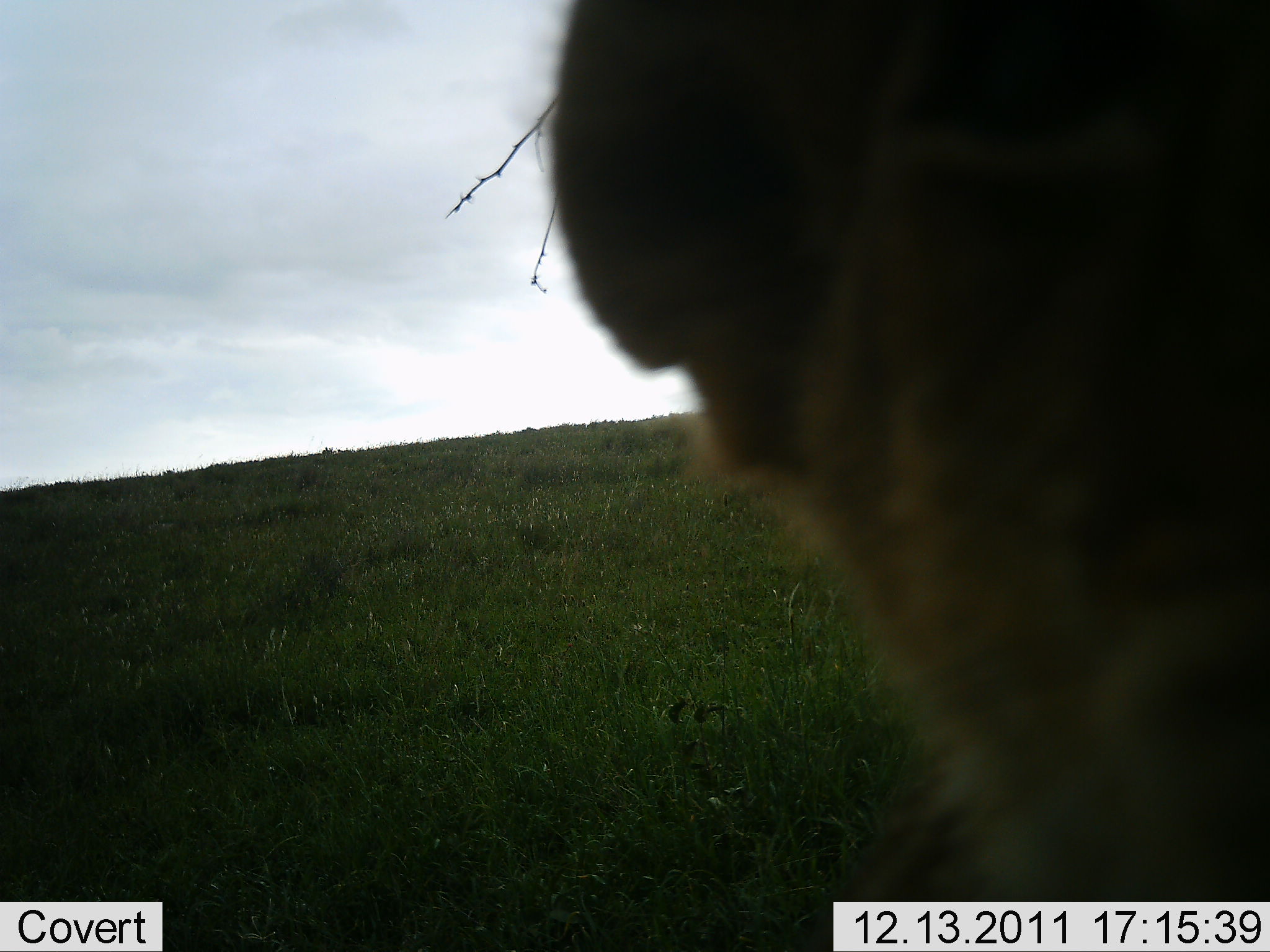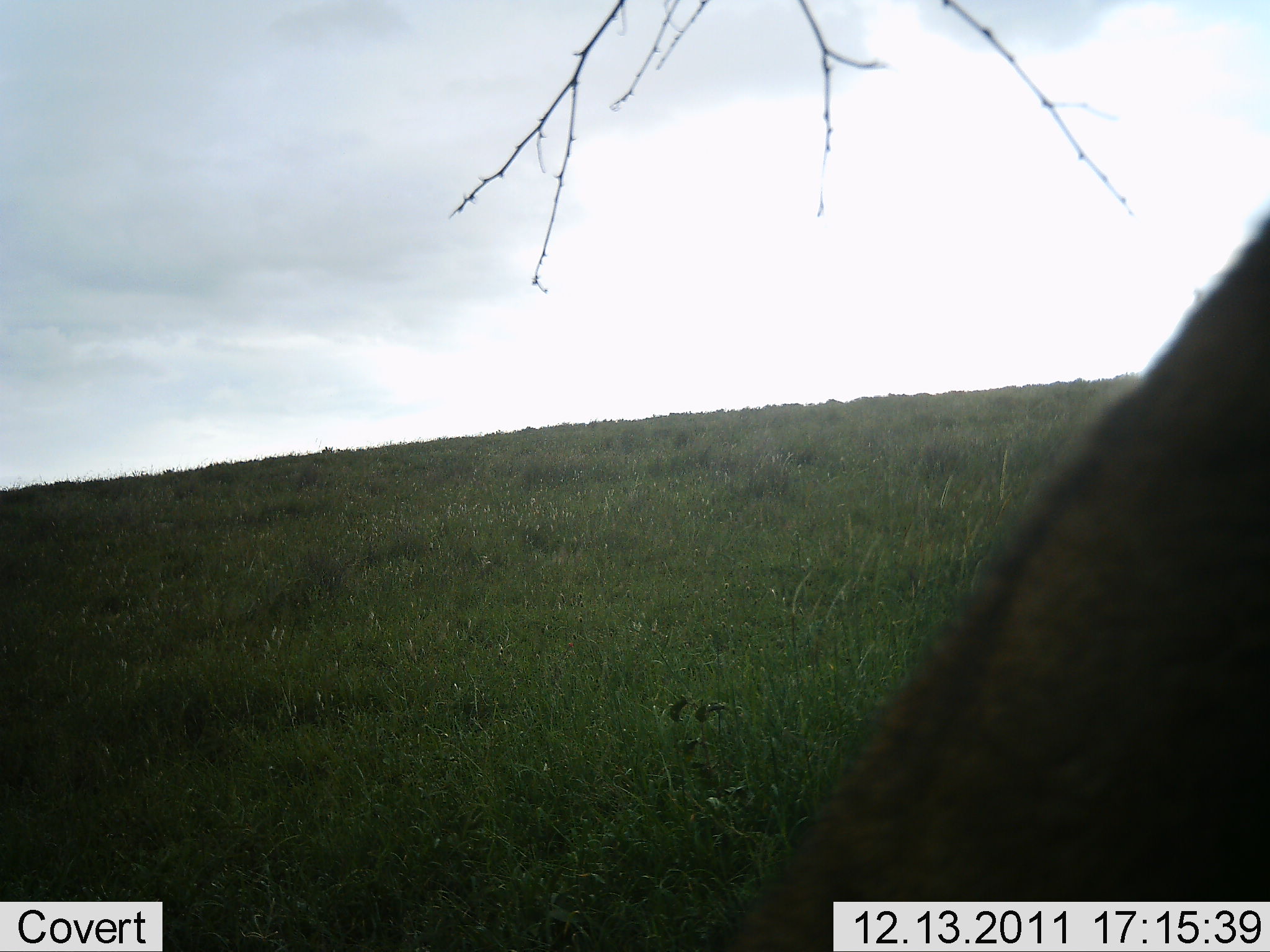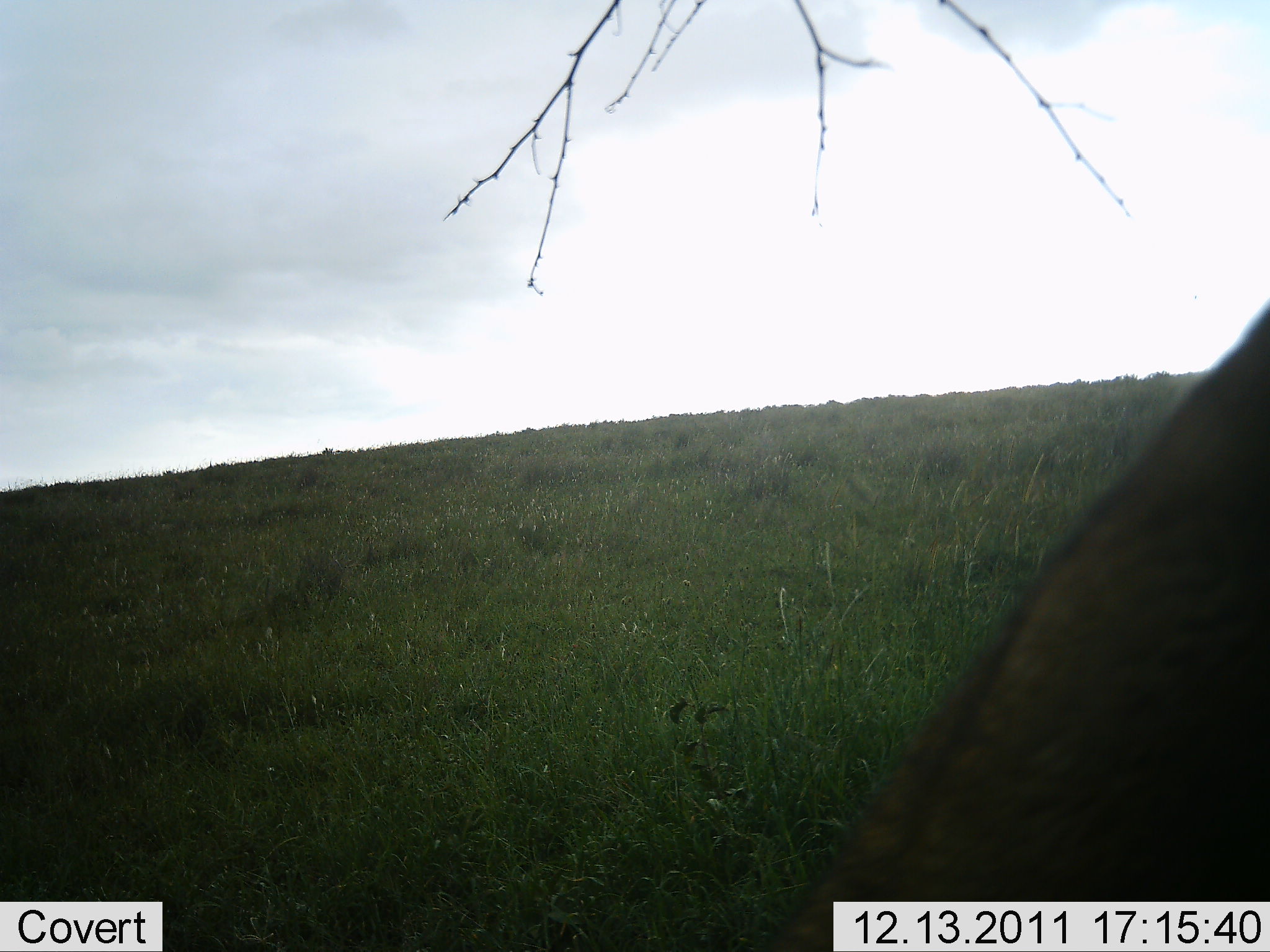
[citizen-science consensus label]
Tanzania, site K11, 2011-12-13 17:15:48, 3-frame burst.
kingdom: Animalia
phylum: Chordata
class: Mammalia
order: Carnivora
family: Felidae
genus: Panthera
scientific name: Panthera leo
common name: lion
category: lionfemale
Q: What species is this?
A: Lionfemale (lion) (Panthera leo).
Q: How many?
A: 1.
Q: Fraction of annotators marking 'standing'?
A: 45%.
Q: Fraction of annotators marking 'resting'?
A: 9%.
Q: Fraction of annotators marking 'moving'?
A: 18%.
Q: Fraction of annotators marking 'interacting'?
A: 27%.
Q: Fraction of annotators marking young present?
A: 0%.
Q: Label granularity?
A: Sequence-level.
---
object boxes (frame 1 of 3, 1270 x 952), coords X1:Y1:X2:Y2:
animal: 518:1:1269:952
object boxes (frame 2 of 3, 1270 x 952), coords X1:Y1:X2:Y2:
animal: 719:204:1270:952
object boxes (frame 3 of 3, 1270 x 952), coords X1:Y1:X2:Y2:
animal: 751:296:1270:952